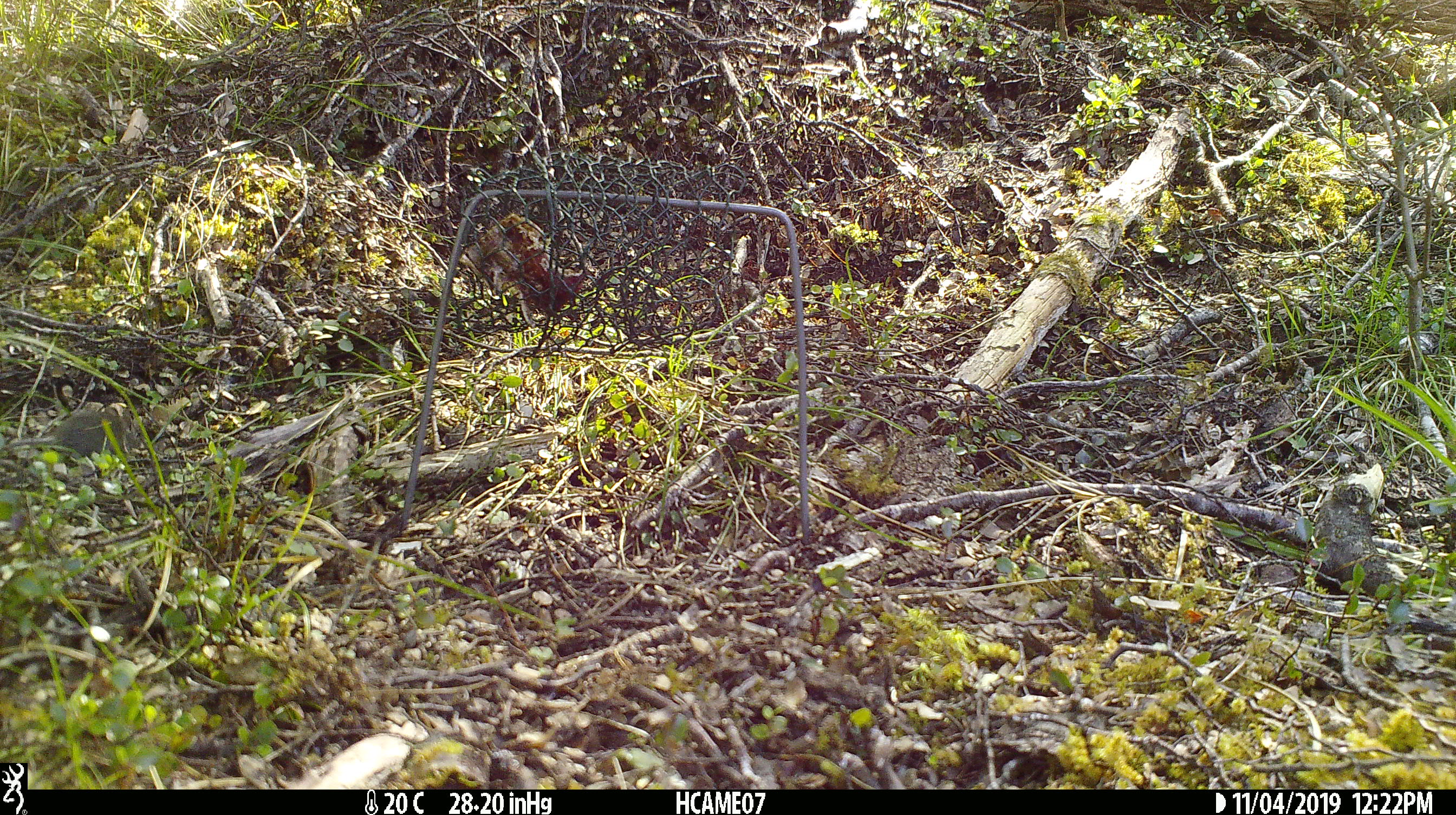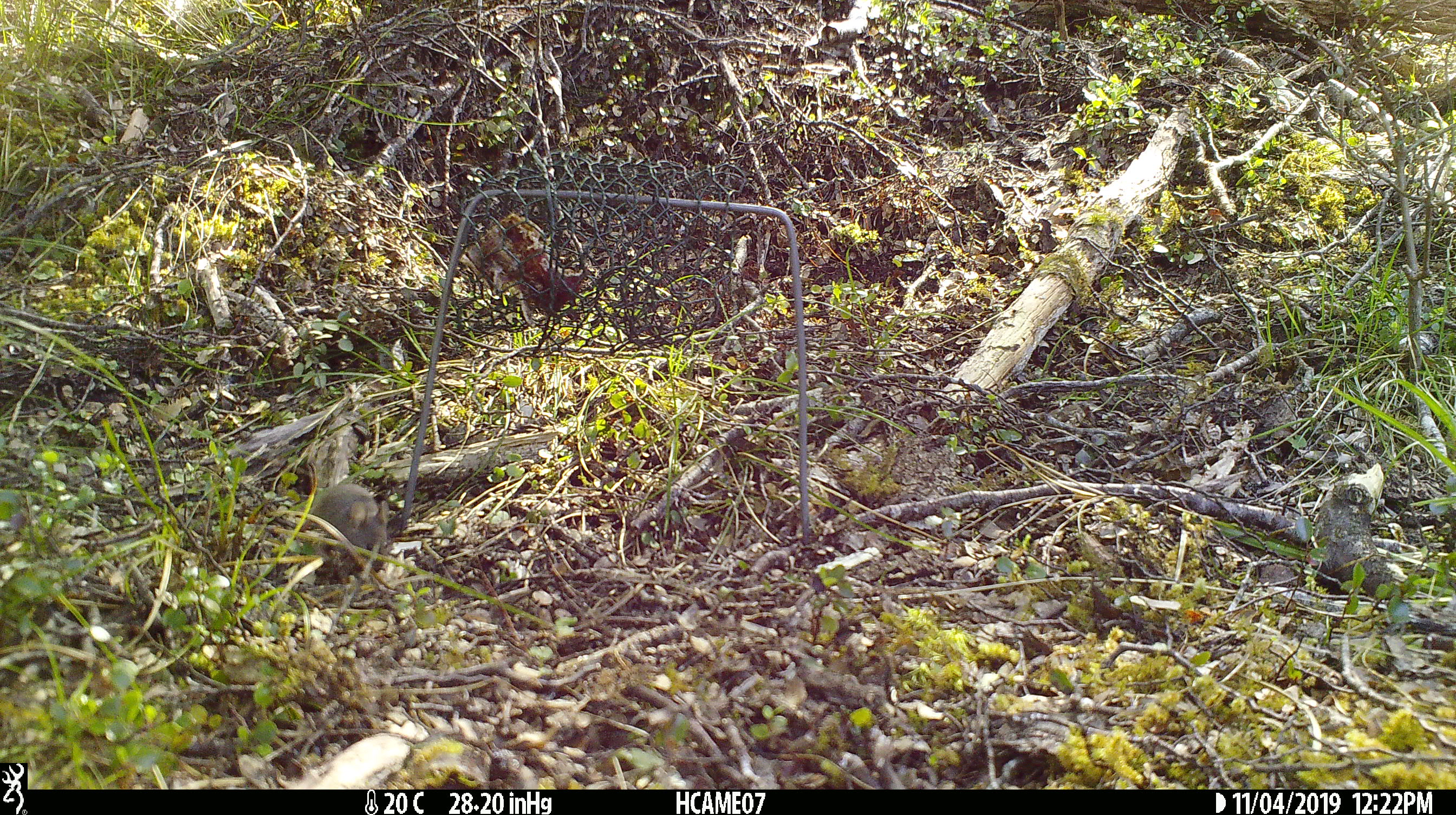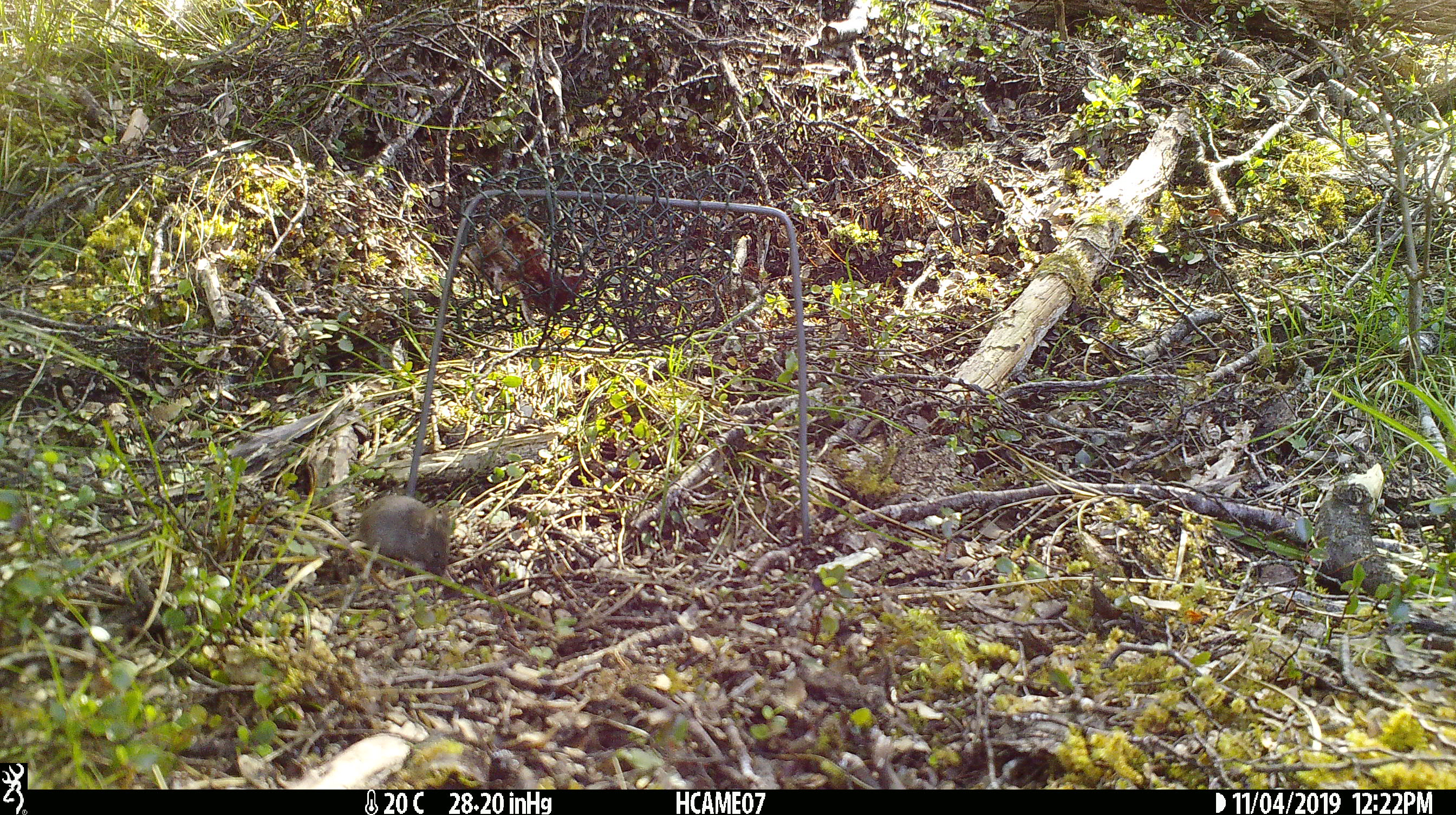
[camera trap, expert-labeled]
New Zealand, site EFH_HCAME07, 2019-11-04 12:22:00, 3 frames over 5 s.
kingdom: Animalia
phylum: Chordata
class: Mammalia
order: Rodentia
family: Muridae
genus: Mus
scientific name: Mus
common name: mouse